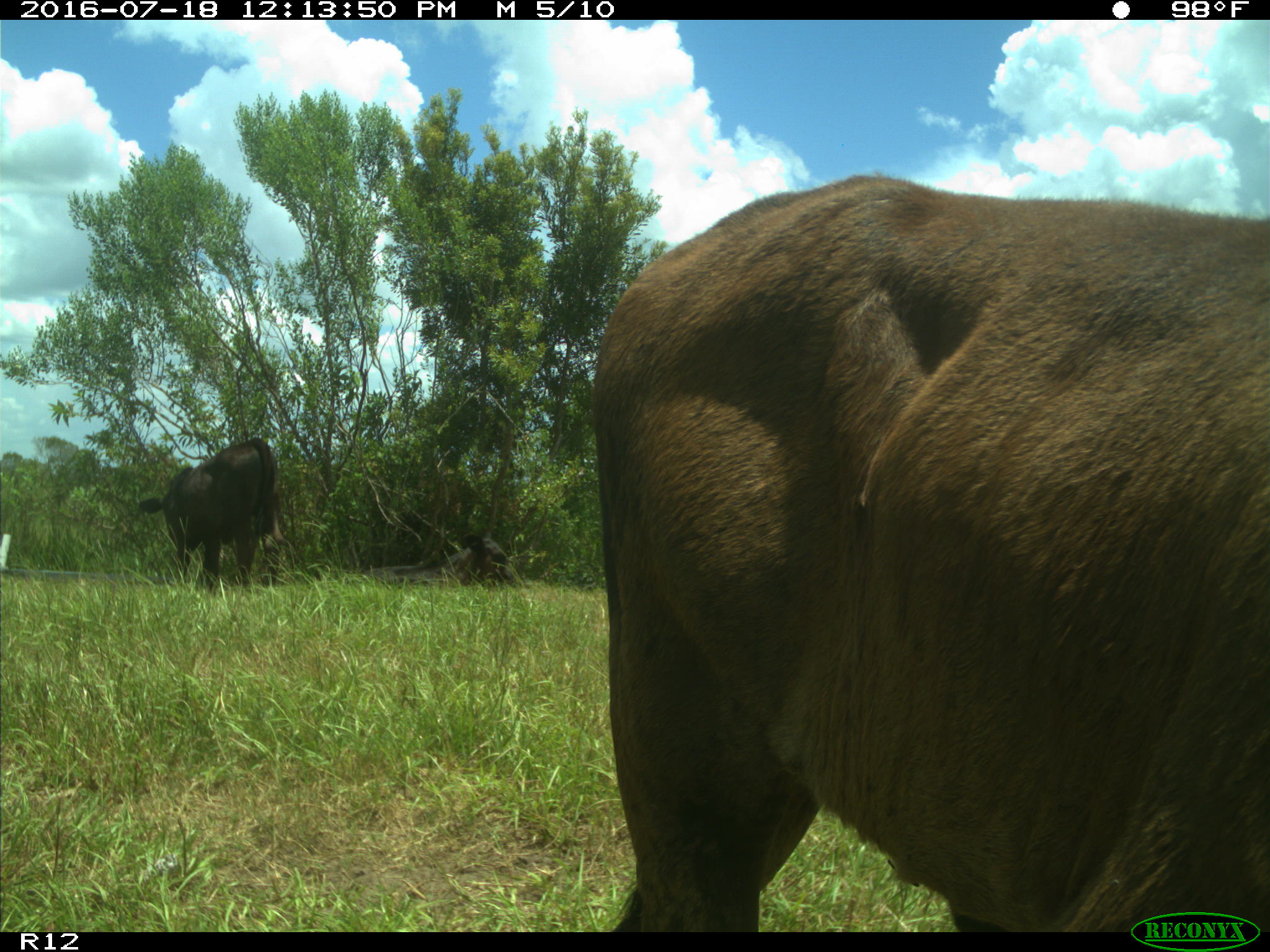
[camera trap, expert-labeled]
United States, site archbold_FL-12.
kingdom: Animalia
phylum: Chordata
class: Mammalia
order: Artiodactyla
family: Bovidae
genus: Bos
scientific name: Bos taurus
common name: domestic cow